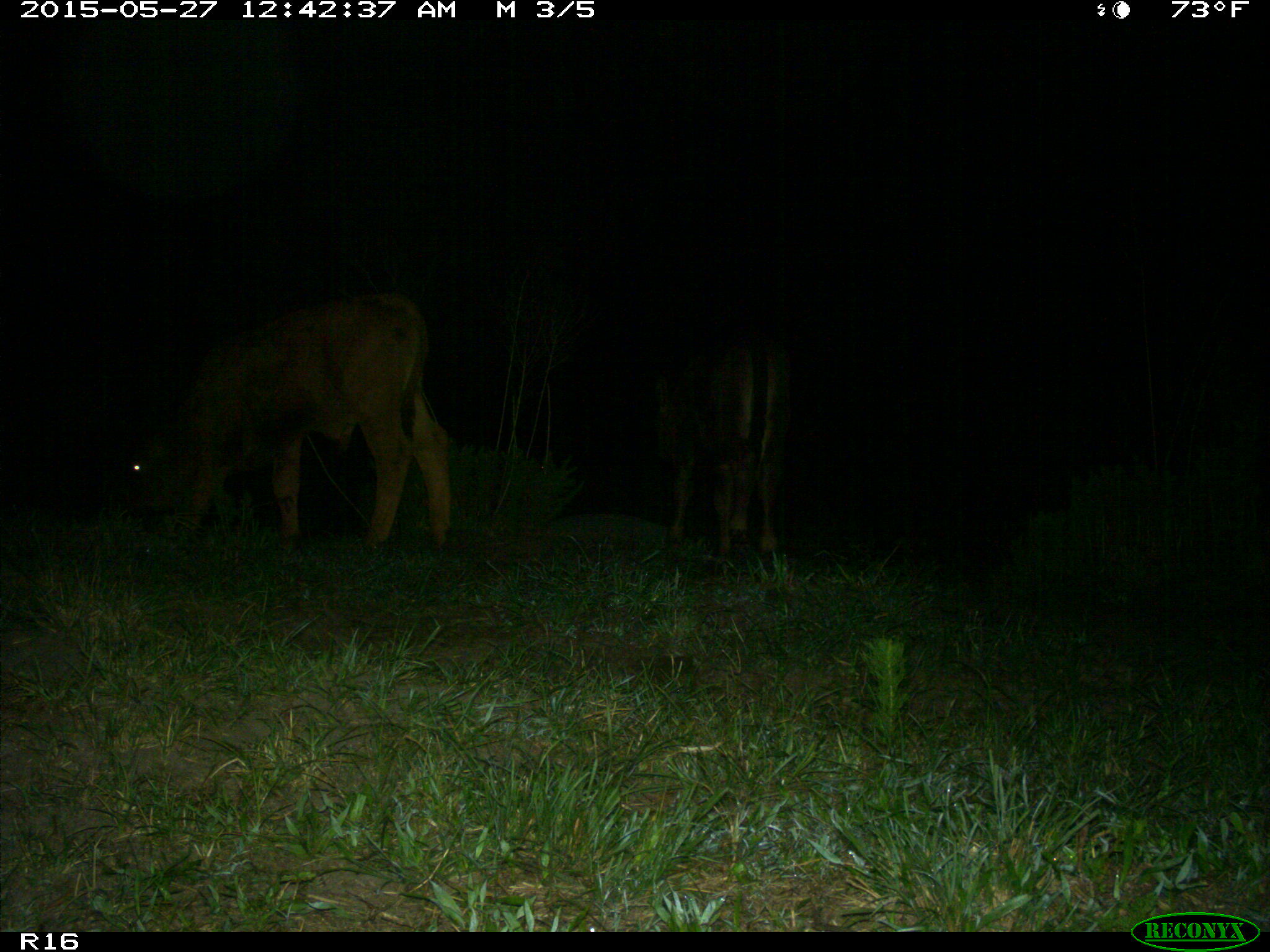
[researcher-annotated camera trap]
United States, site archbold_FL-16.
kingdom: Animalia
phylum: Chordata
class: Mammalia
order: Artiodactyla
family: Bovidae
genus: Bos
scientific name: Bos taurus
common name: domestic cow